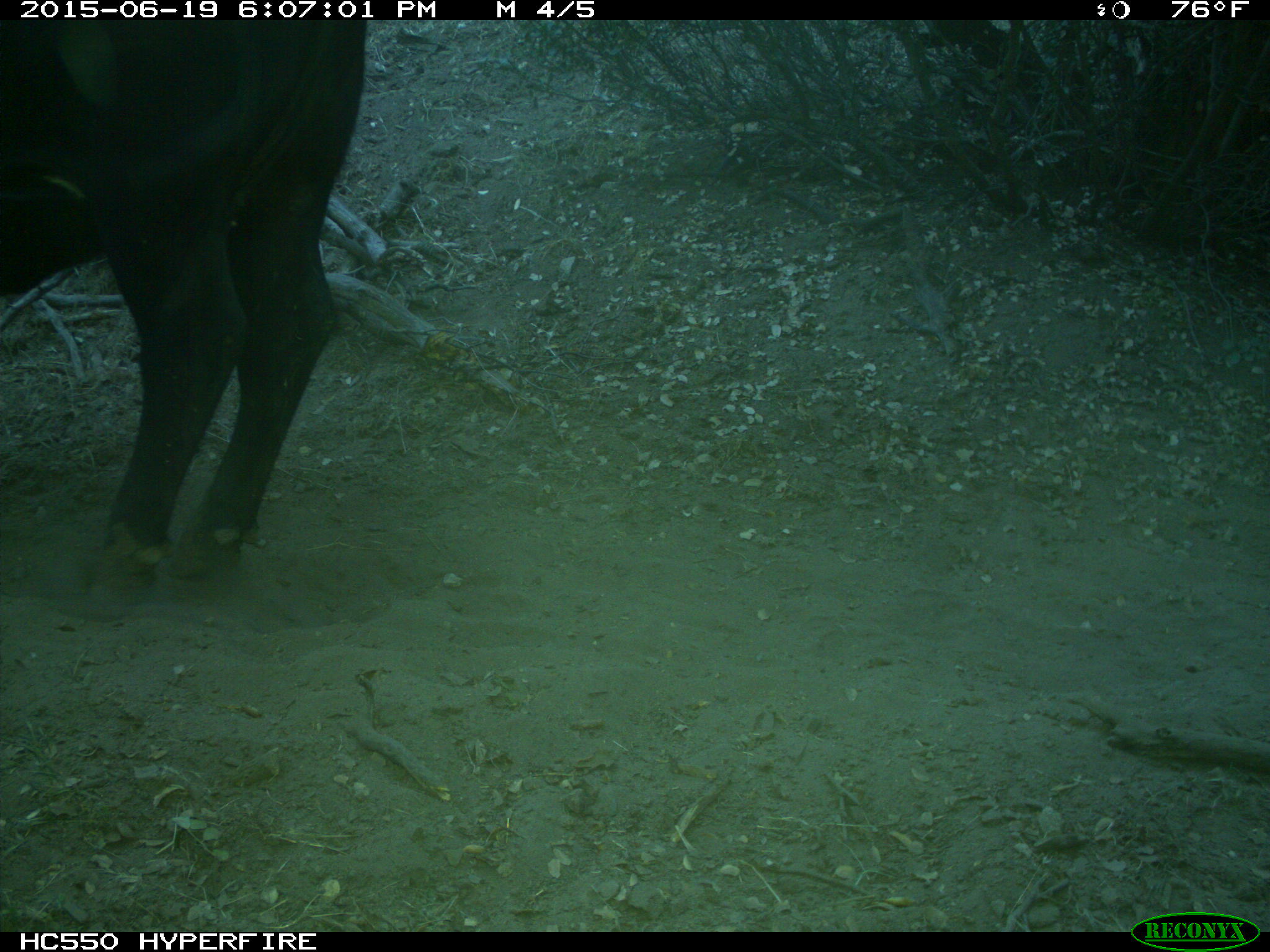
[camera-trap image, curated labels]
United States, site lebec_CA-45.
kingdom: Animalia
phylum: Chordata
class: Mammalia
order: Artiodactyla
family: Bovidae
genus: Bos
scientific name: Bos taurus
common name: domestic cow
Bos taurus (domestic cow).